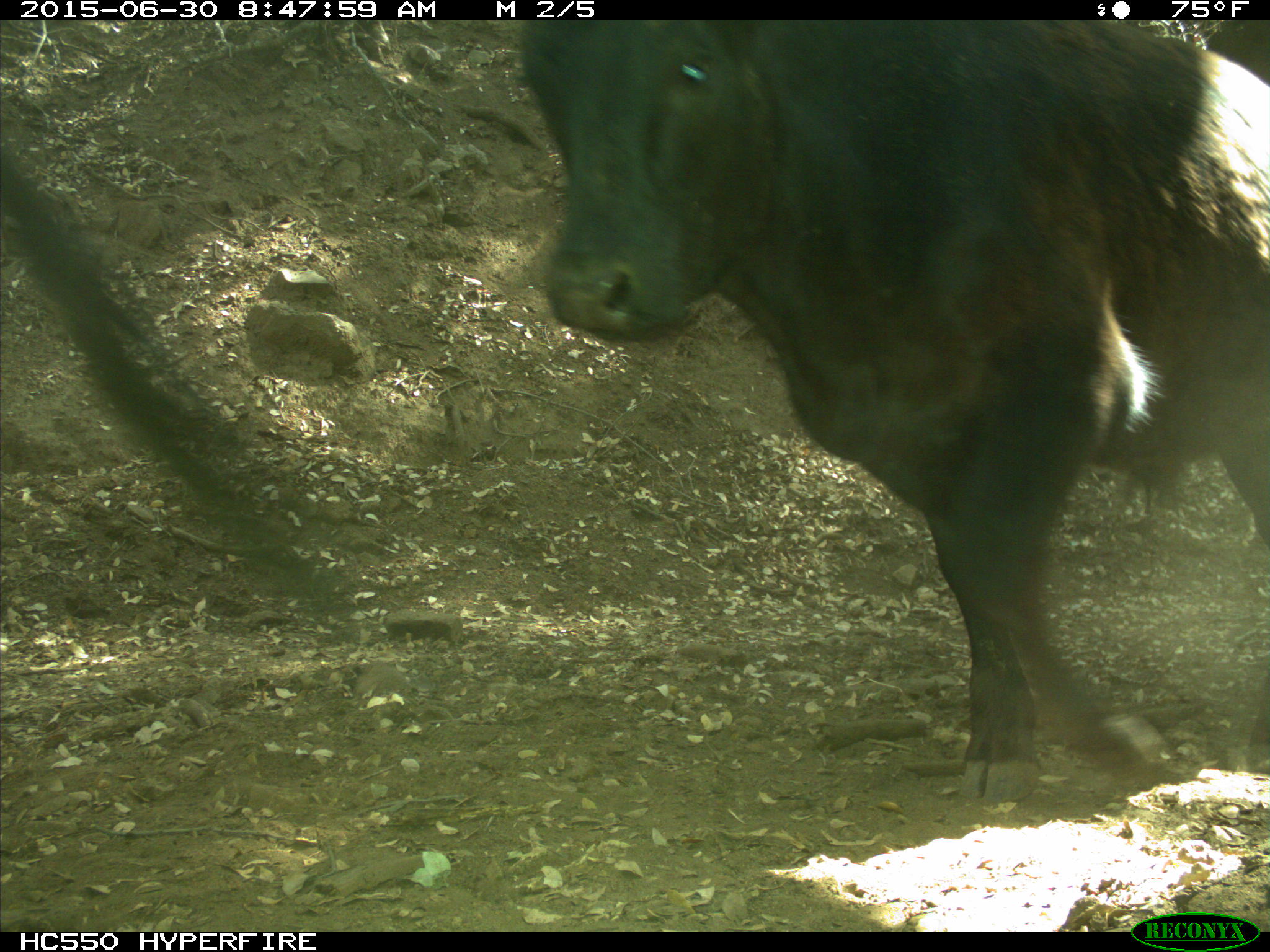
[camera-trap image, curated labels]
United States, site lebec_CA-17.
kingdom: Animalia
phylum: Chordata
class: Mammalia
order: Artiodactyla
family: Bovidae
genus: Bos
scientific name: Bos taurus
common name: domestic cow